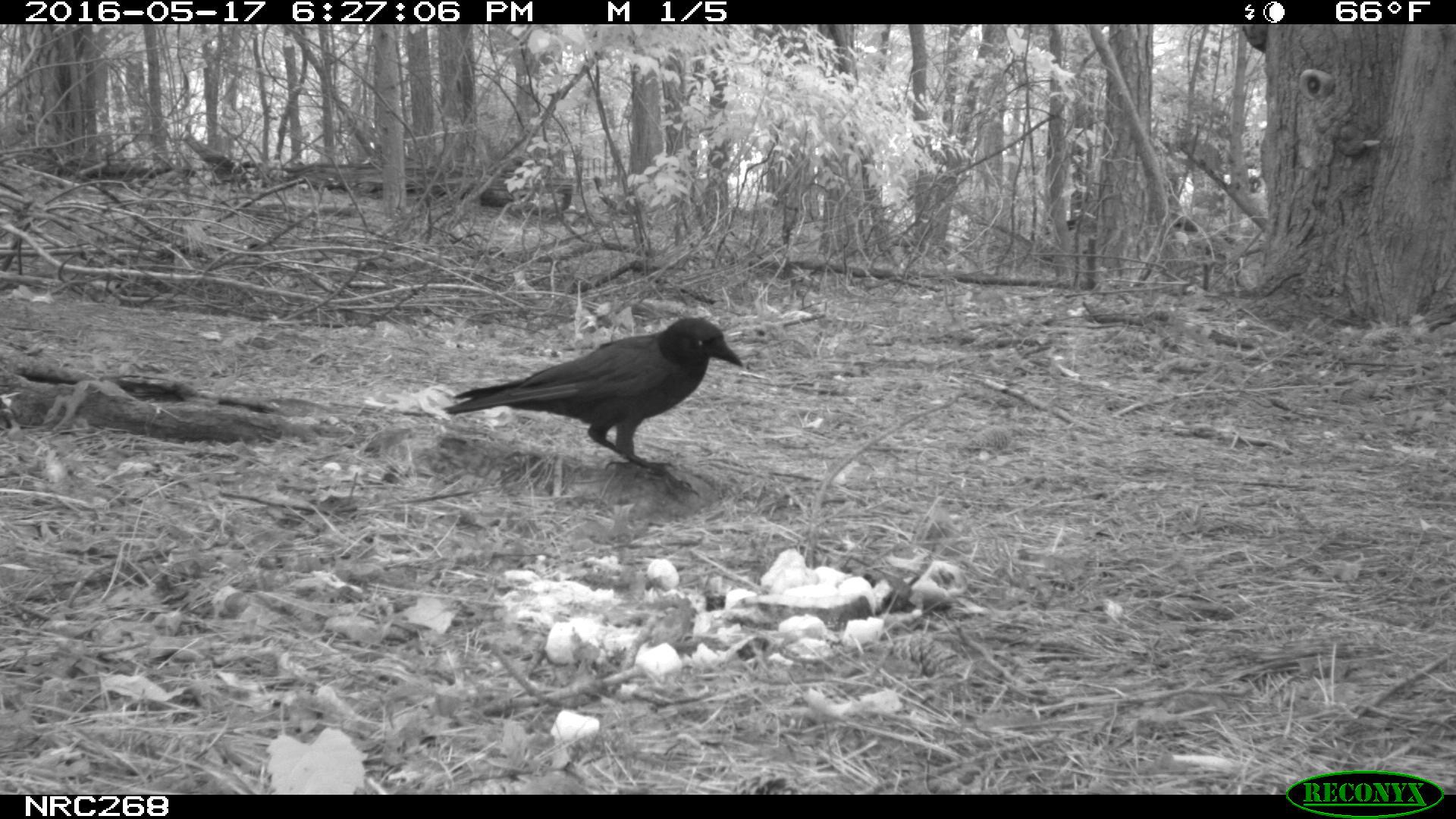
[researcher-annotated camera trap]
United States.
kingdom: Animalia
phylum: Chordata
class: Aves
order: Passeriformes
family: Corvidae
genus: Corvus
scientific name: Corvus brachyrhynchos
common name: american crow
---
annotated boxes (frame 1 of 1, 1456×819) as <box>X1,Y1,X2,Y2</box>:
American Crow: <box>427,306,749,482</box>